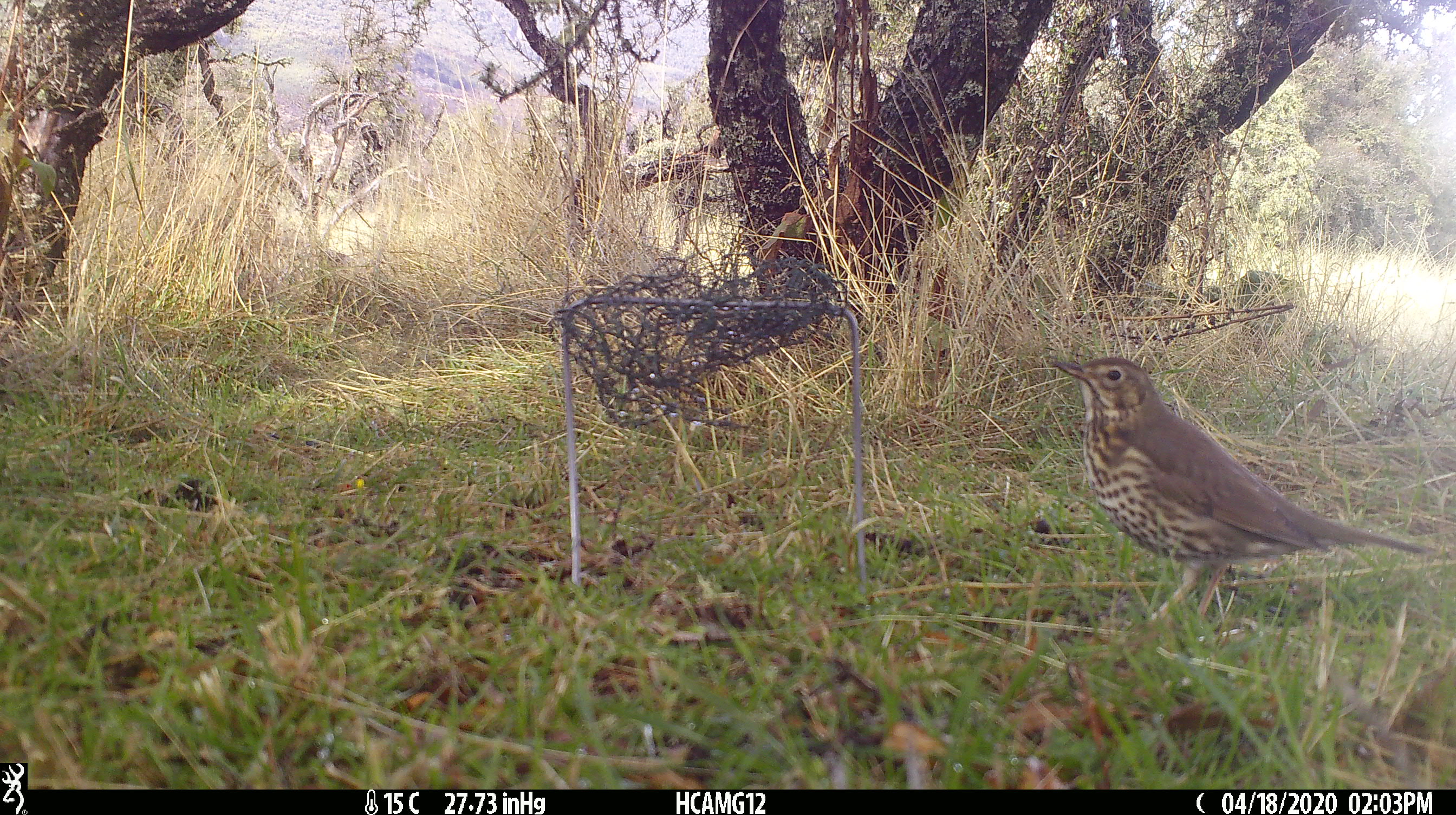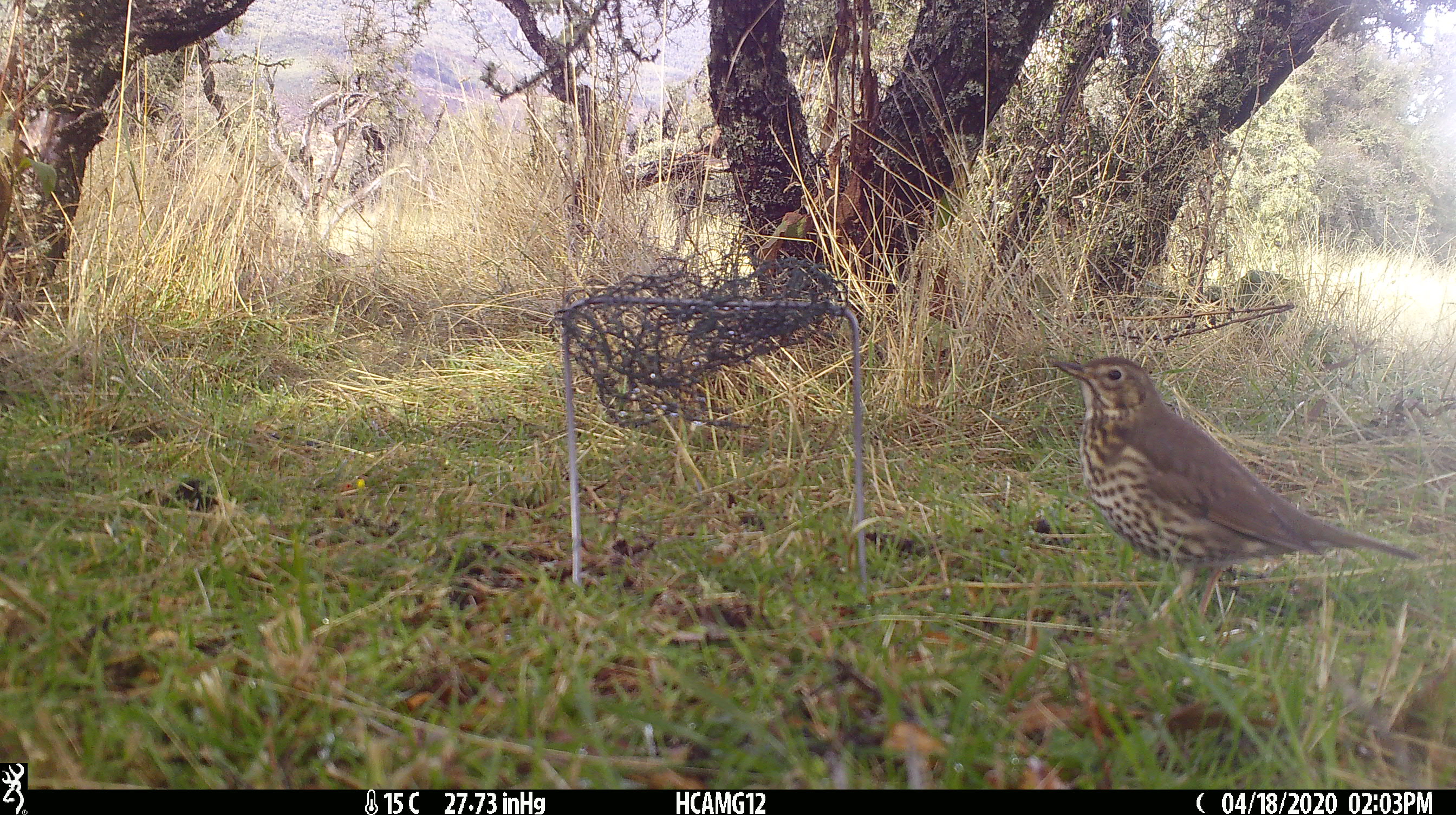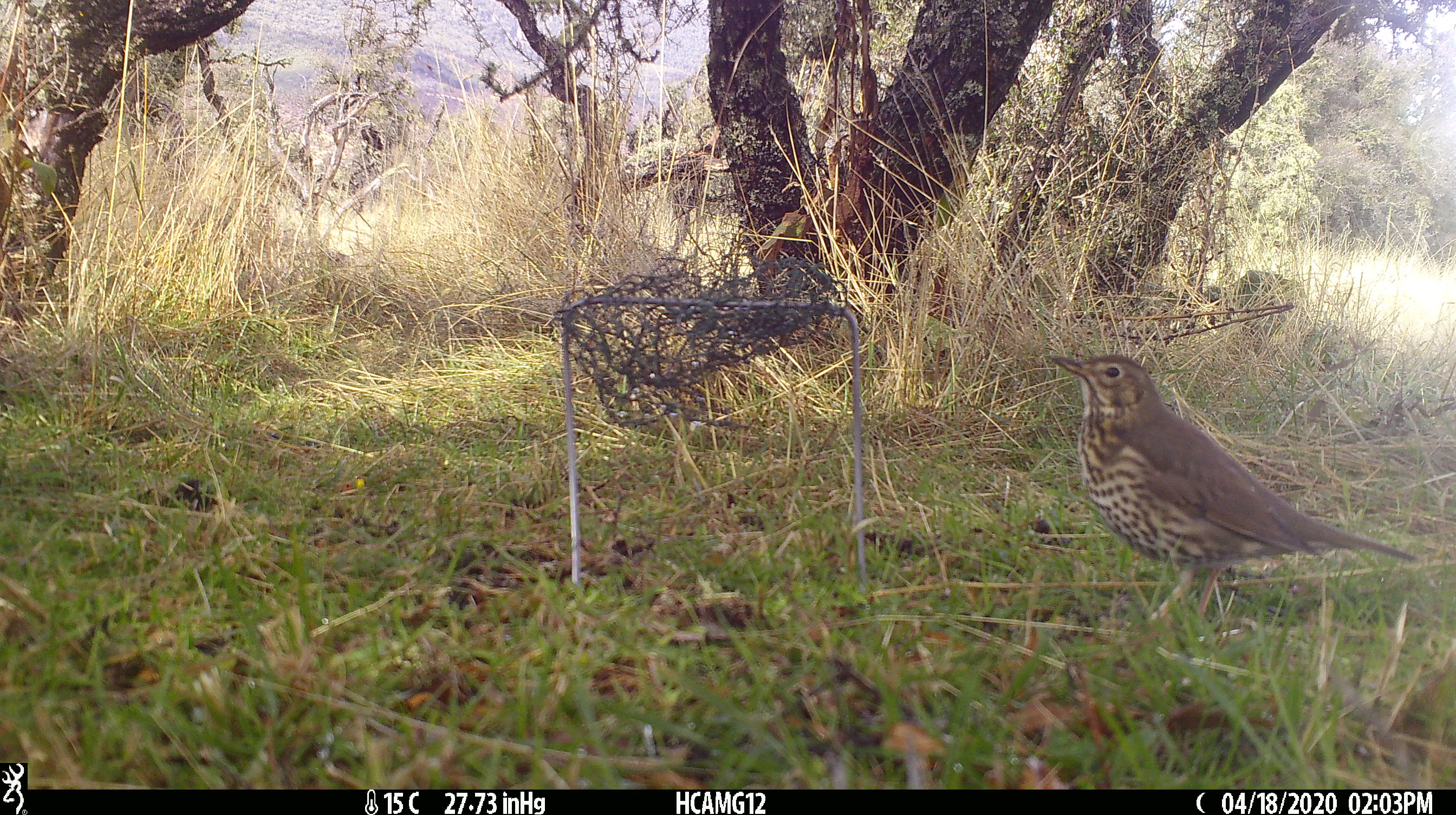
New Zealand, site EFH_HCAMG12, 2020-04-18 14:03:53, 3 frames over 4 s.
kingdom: Animalia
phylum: Chordata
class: Aves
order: Passeriformes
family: Turdidae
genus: Turdus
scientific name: Turdus philomelos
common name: song thrush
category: thrush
Thrush (song thrush) (Turdus philomelos).